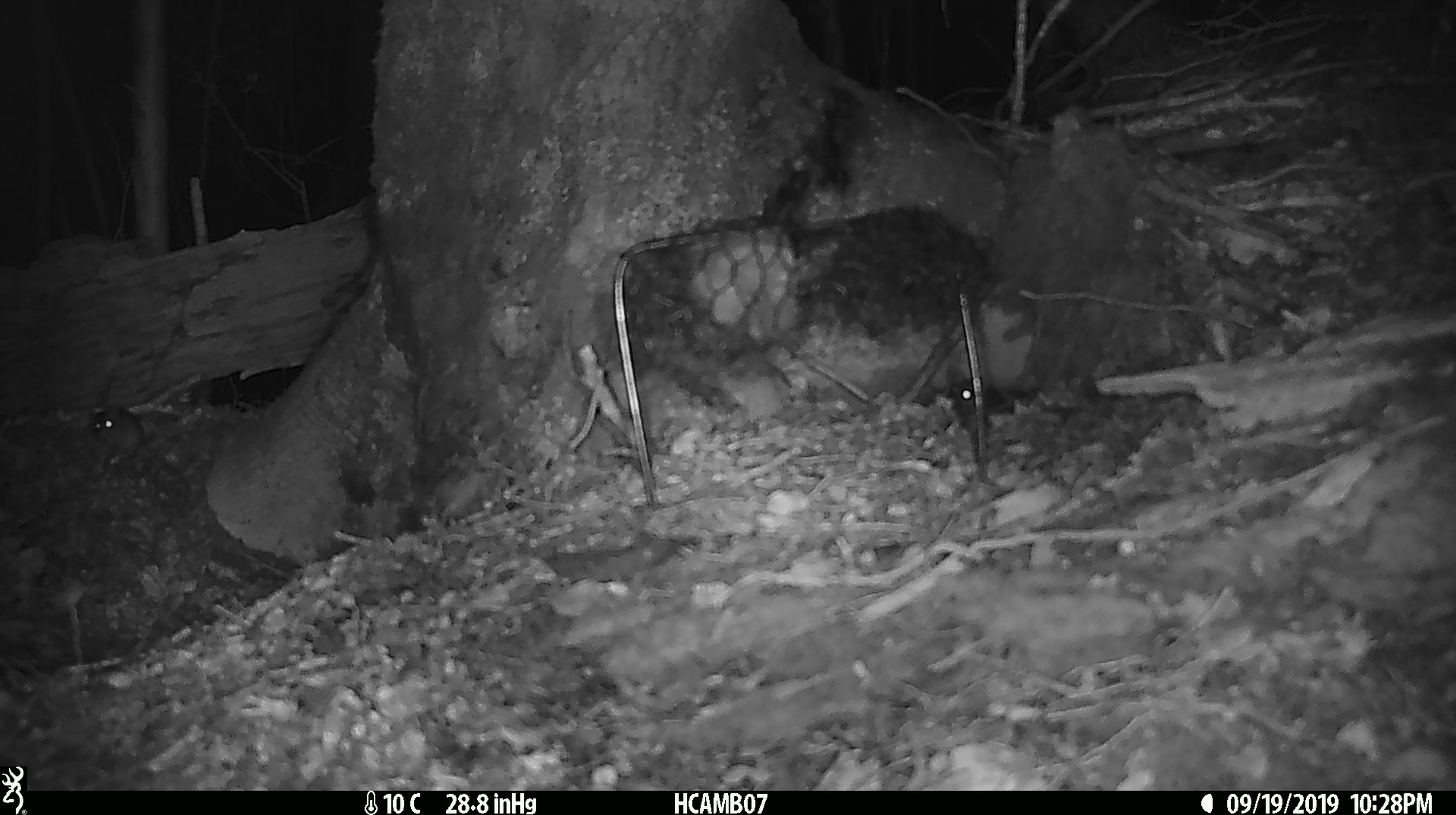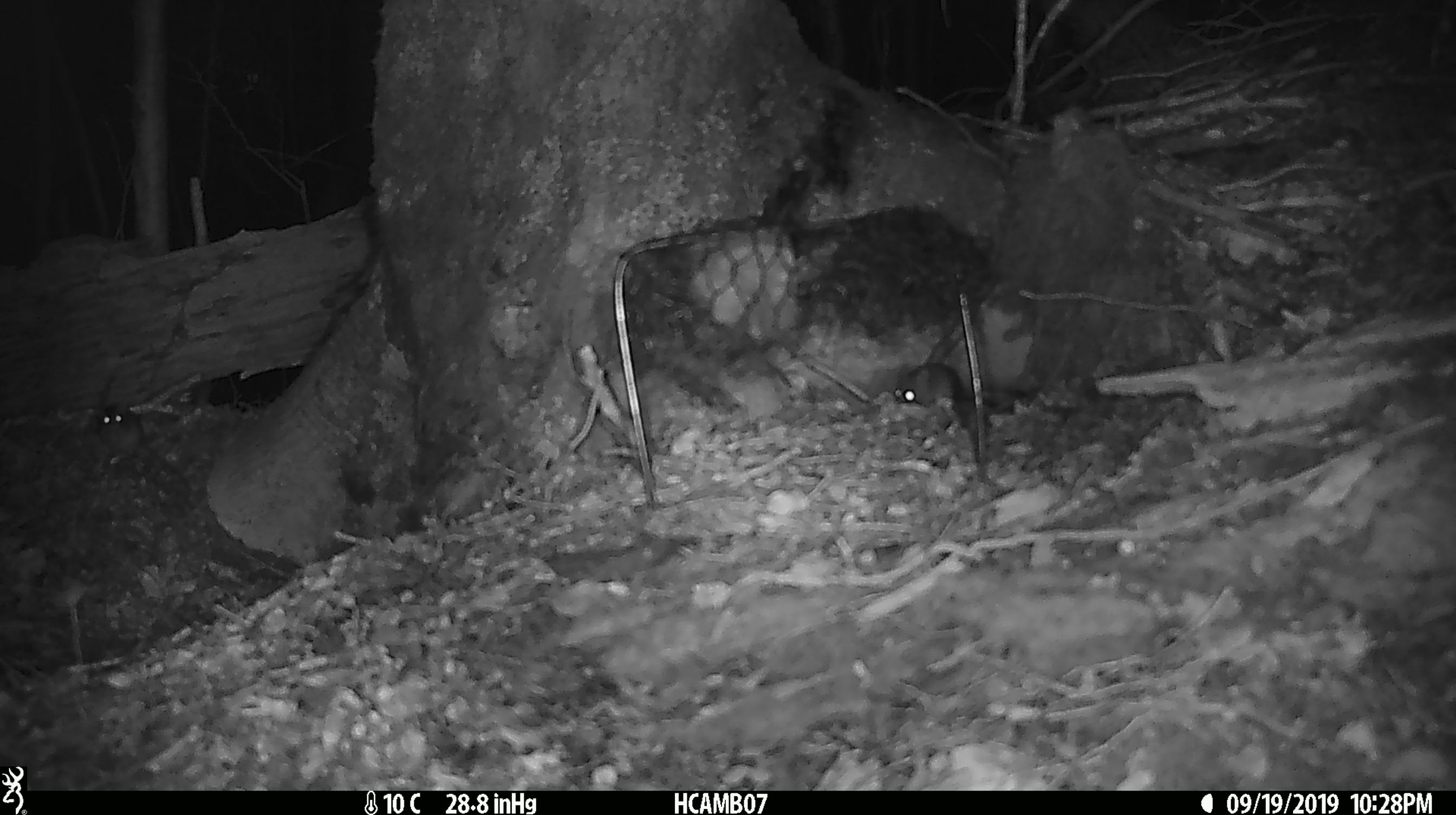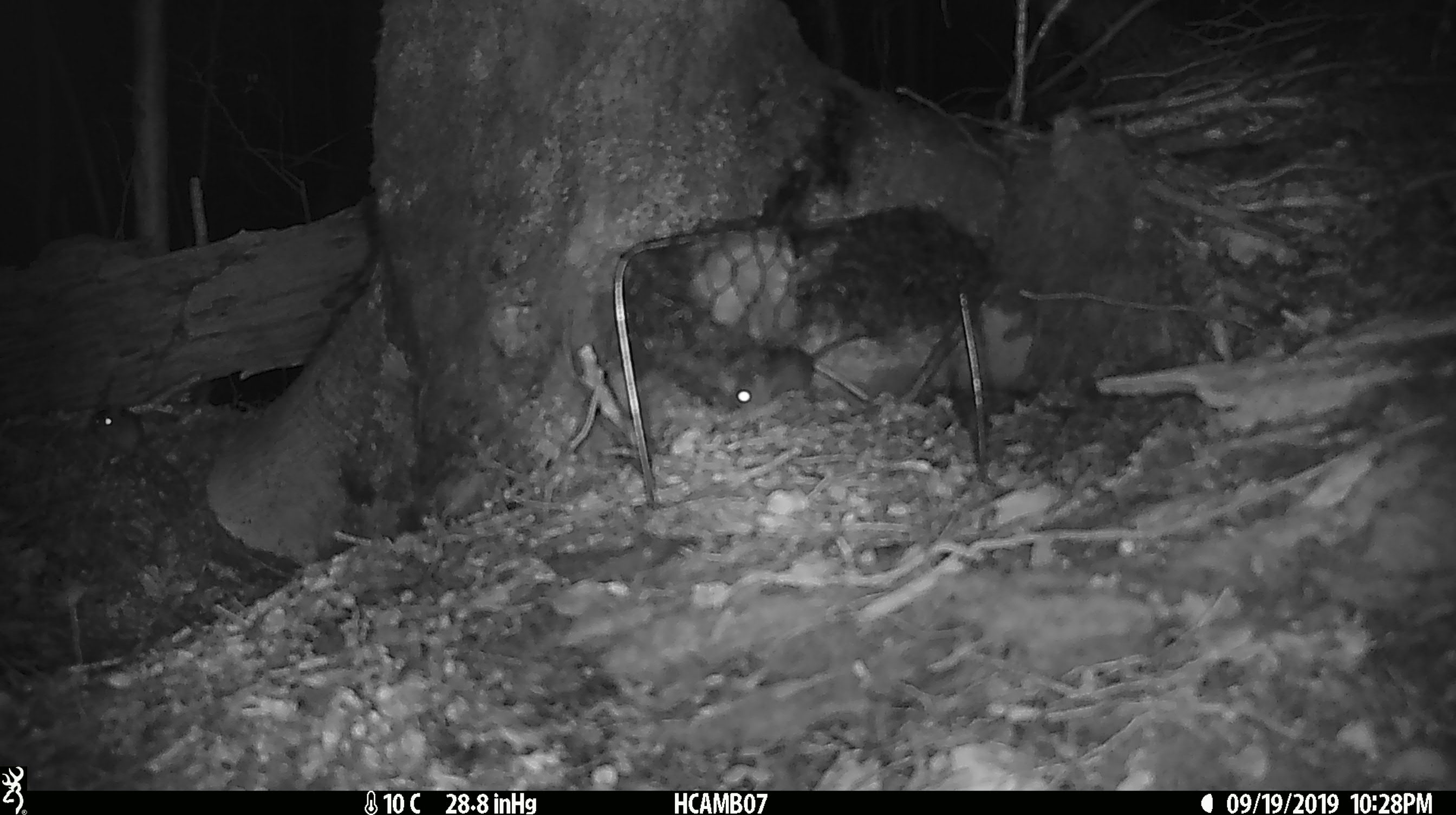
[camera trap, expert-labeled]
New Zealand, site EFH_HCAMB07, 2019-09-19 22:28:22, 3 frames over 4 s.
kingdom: Animalia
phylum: Chordata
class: Mammalia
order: Rodentia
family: Muridae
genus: Mus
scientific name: Mus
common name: mouse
Mouse (Mus).